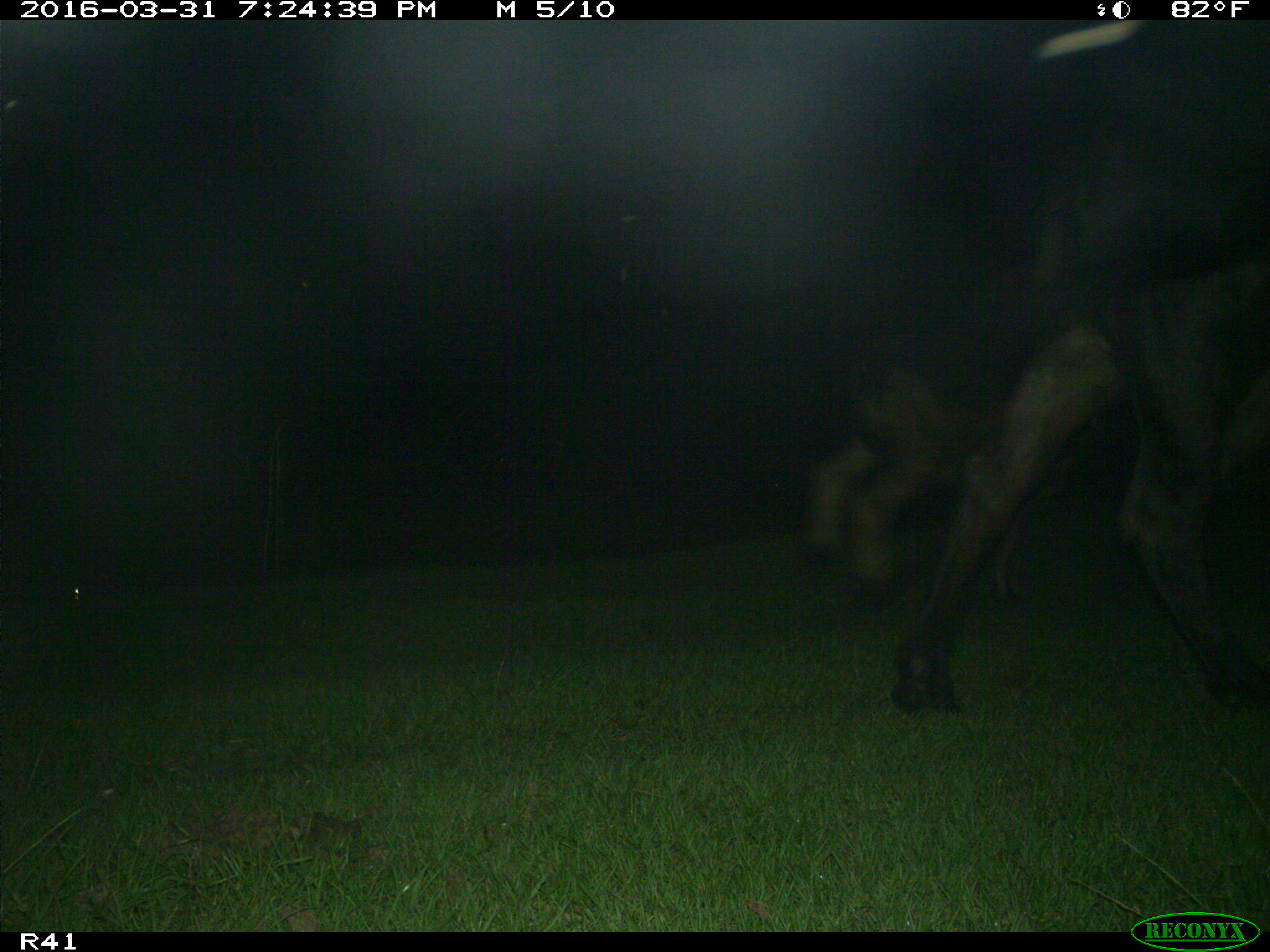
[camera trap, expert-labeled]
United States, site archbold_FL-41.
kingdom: Animalia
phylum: Chordata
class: Mammalia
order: Artiodactyla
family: Bovidae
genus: Bos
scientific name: Bos taurus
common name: domestic cow